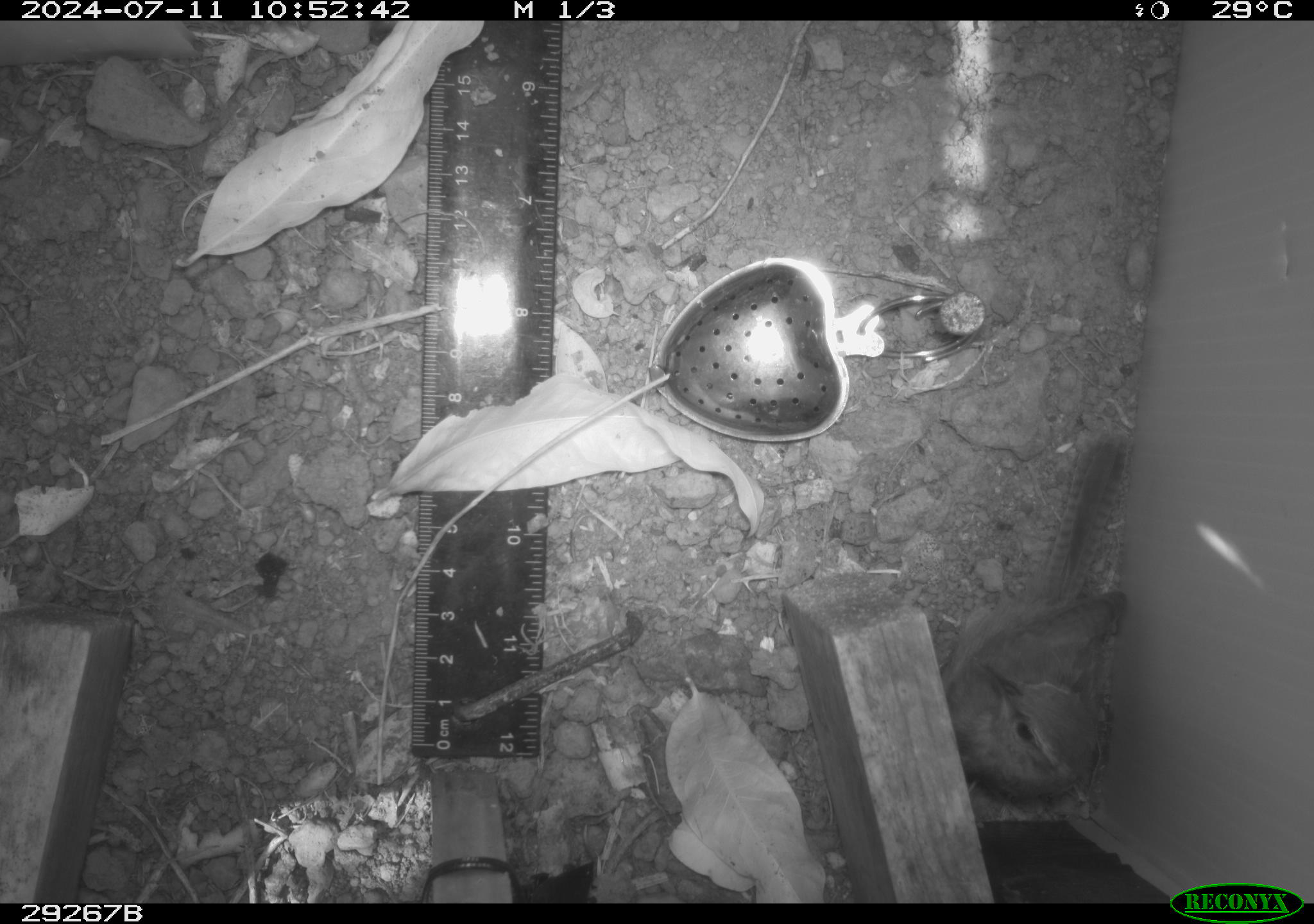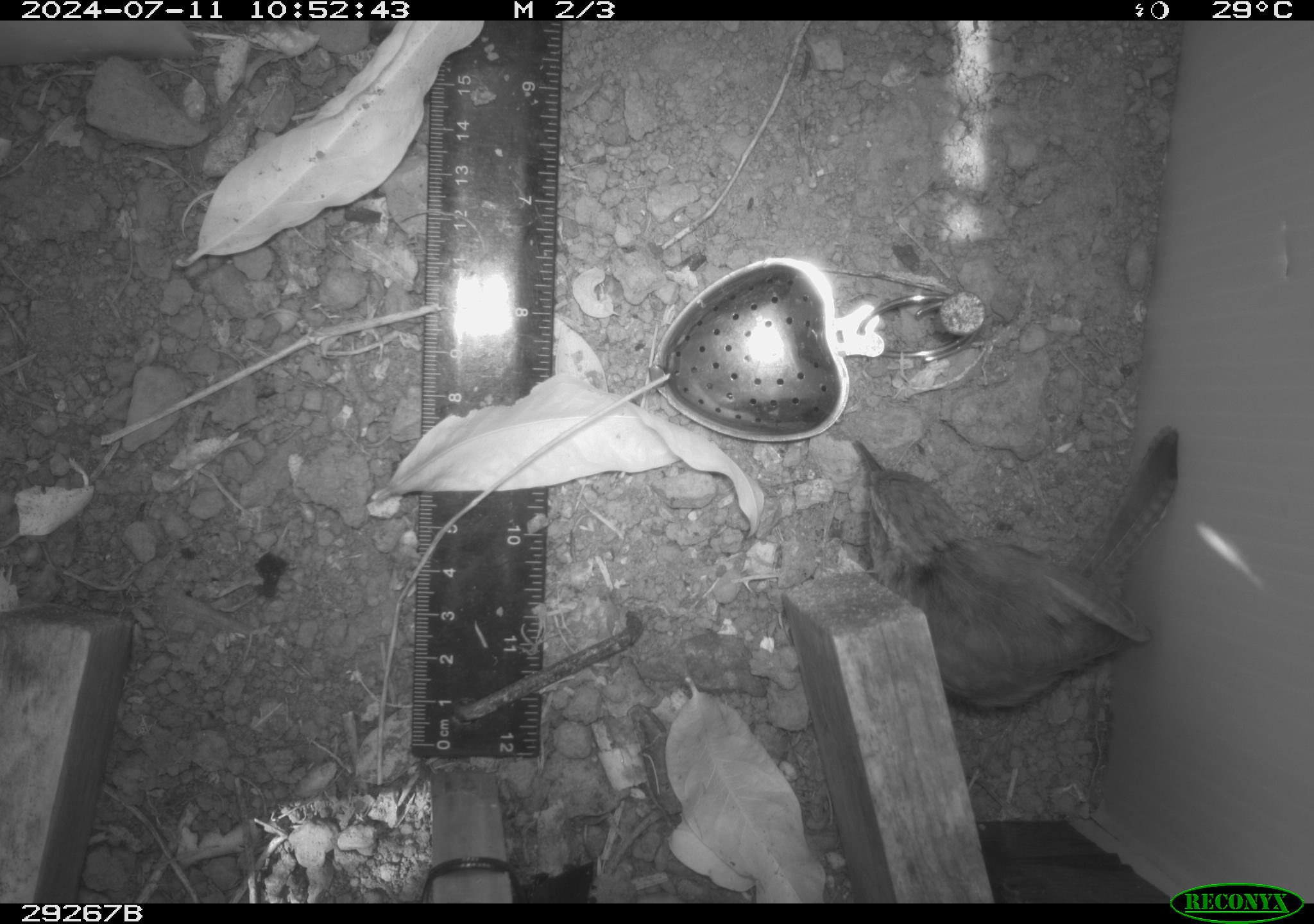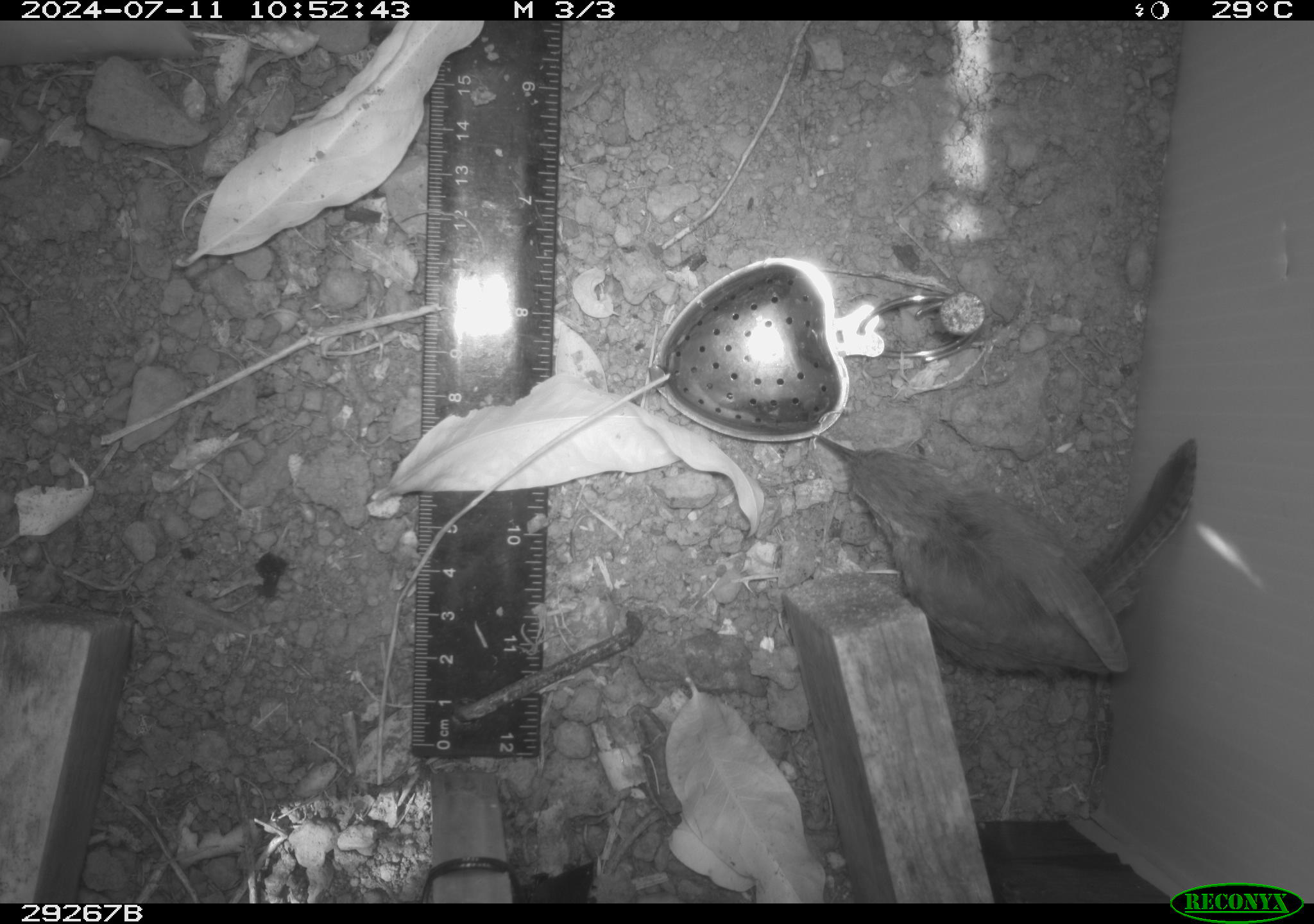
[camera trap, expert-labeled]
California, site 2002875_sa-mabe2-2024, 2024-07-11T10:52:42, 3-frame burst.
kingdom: Animalia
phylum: Chordata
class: Aves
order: Passeriformes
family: Troglodytidae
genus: Thryomanes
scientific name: Thryomanes bewickii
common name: bewick's wren